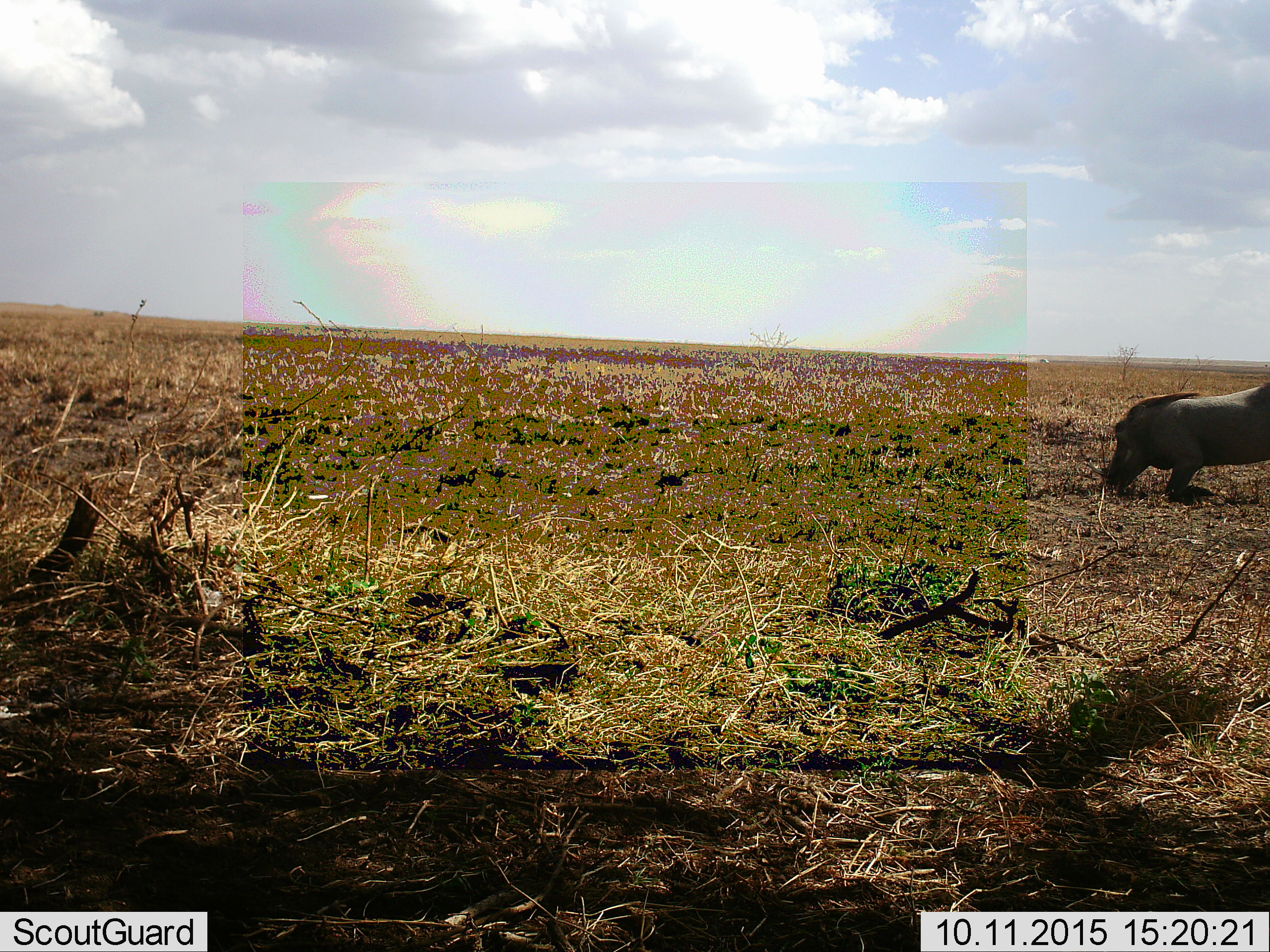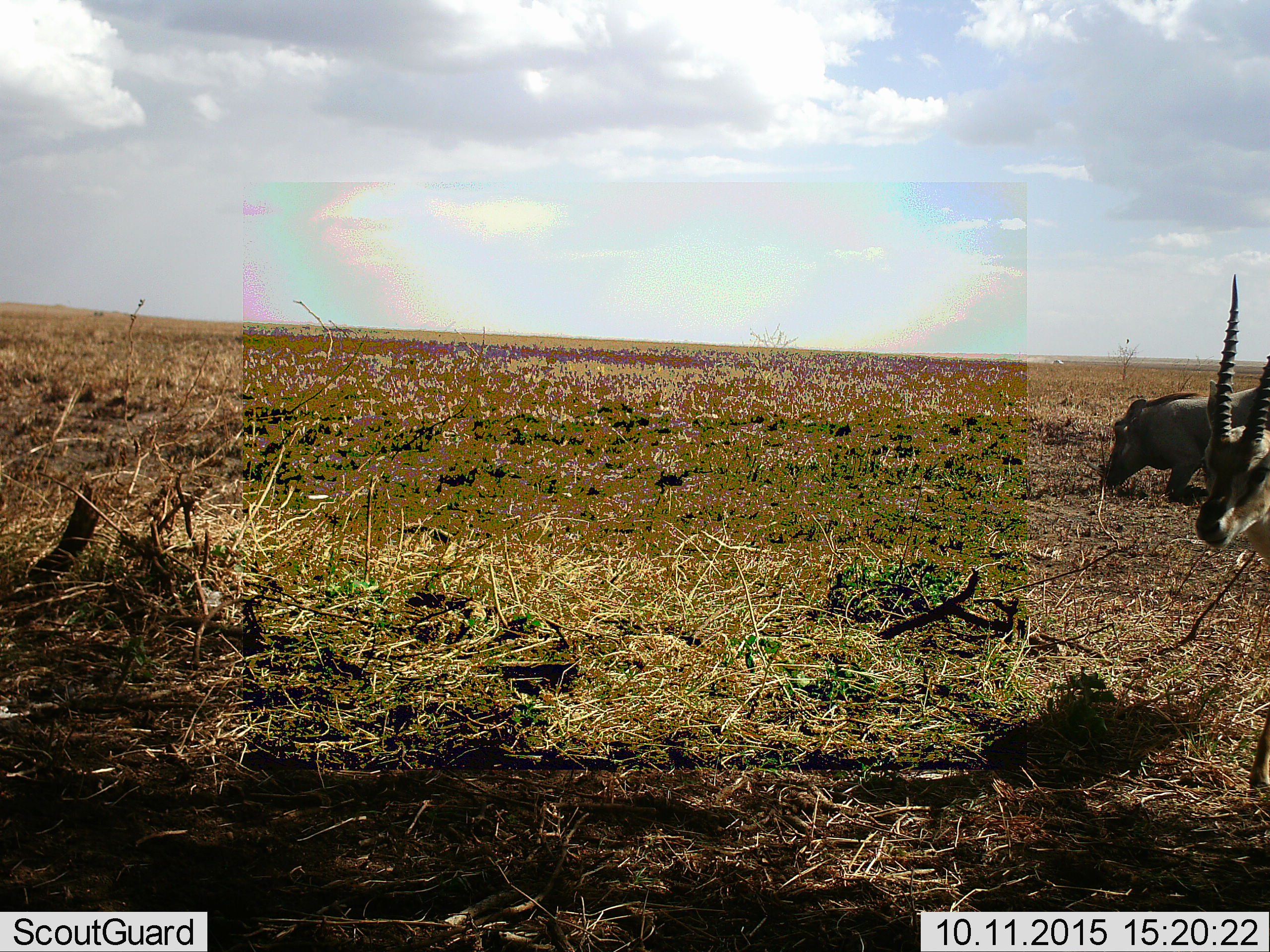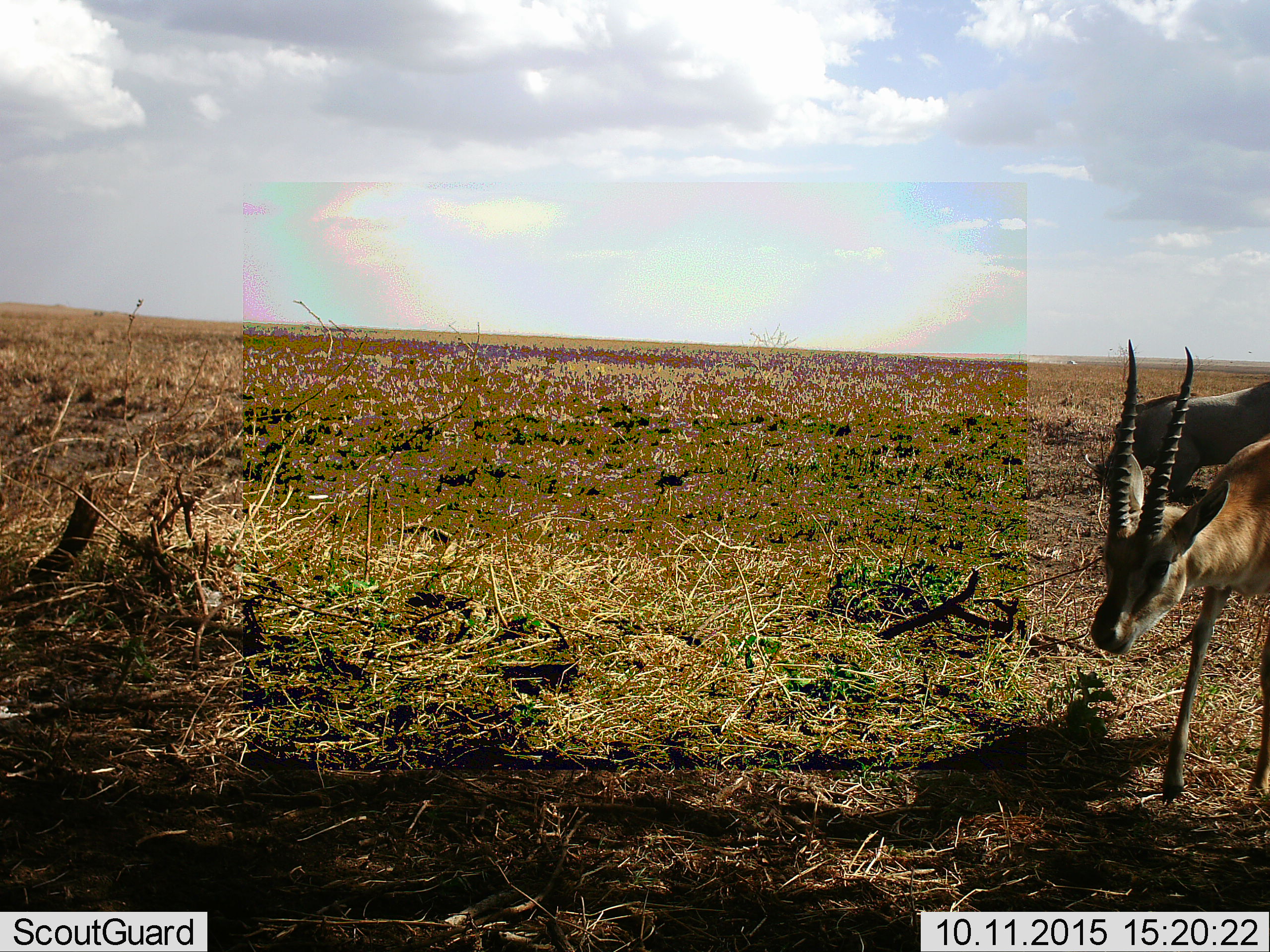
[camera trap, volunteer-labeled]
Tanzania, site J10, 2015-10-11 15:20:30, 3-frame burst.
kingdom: Animalia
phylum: Chordata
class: Mammalia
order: Artiodactyla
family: Bovidae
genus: Eudorcas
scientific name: Eudorcas thomsonii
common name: thomson's gazelle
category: gazellethomsons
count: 1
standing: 33%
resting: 0%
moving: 83%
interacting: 0%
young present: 0%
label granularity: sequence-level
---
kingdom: Animalia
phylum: Chordata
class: Mammalia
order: Artiodactyla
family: Suidae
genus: Phacochoerus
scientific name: Phacochoerus africanus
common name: warthog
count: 1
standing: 14%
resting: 0%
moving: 14%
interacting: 0%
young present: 0%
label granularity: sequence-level